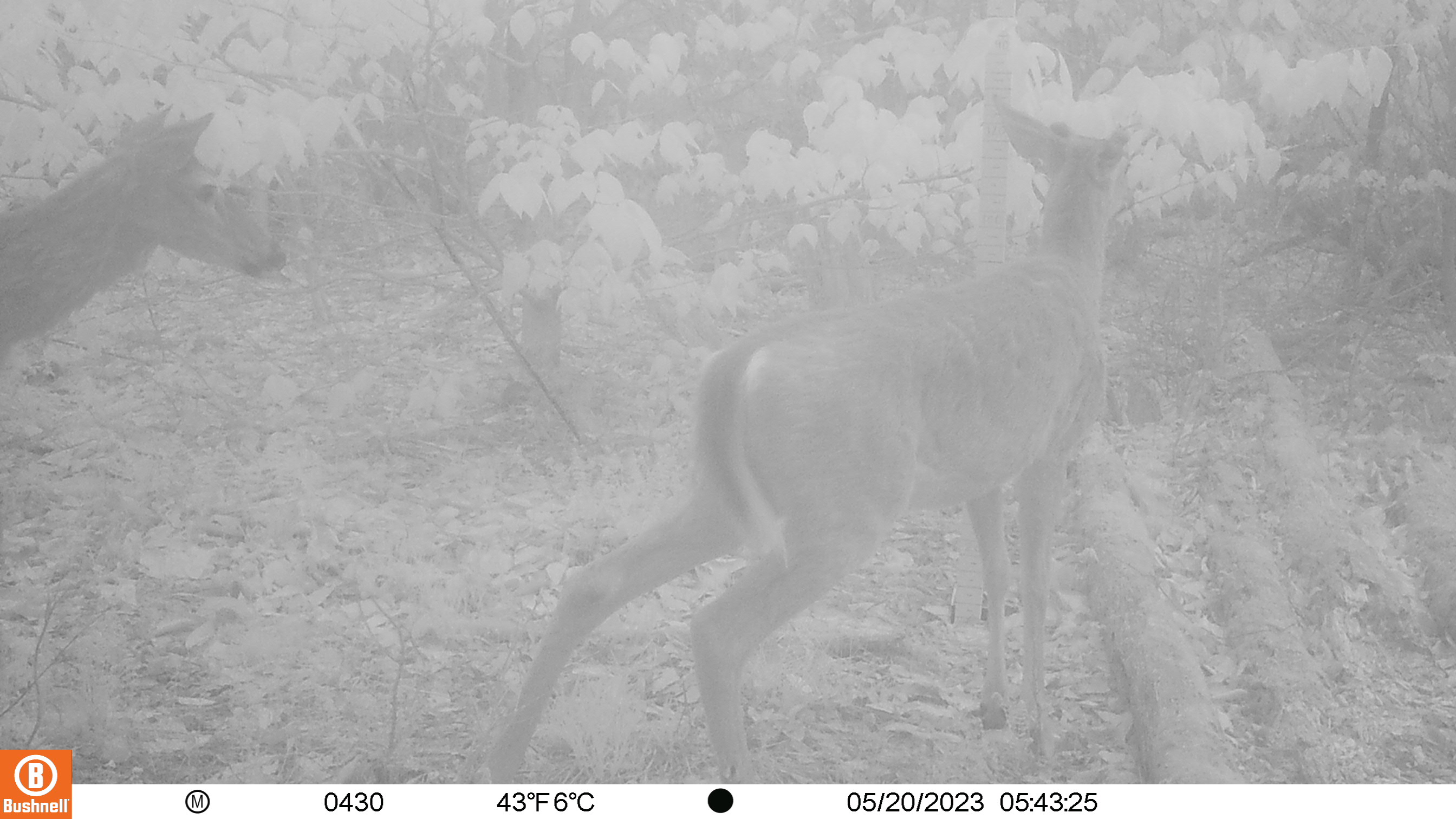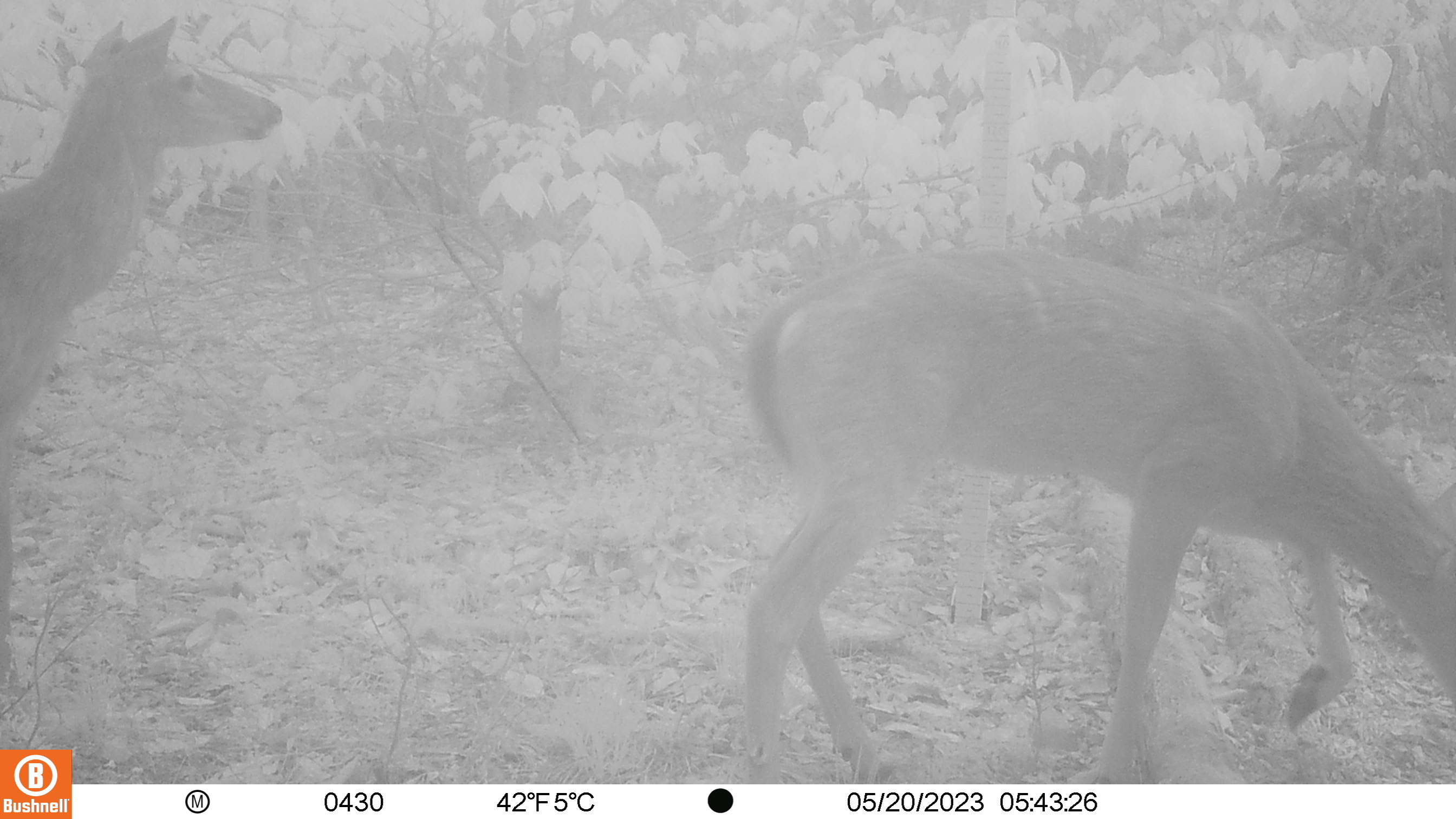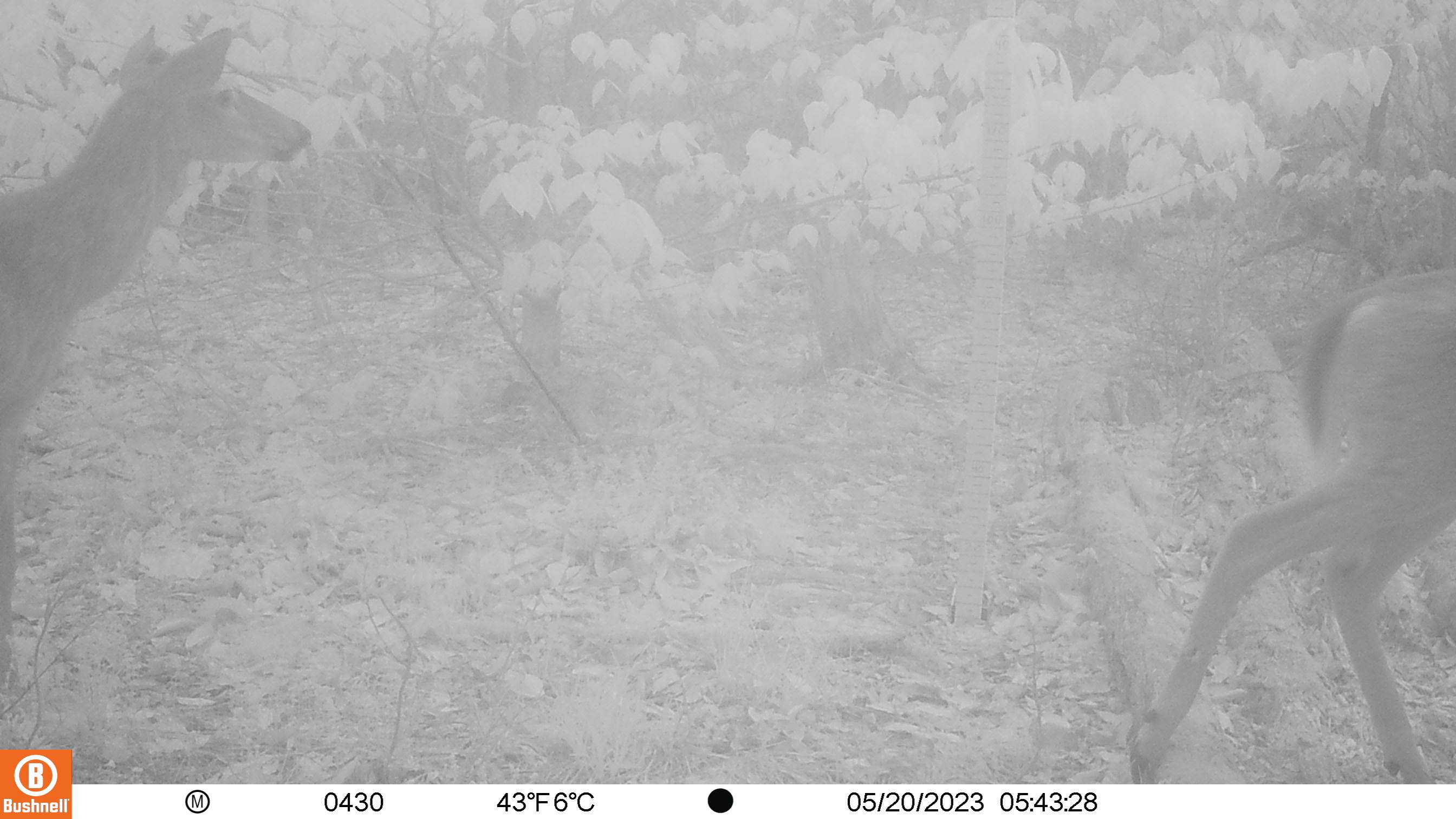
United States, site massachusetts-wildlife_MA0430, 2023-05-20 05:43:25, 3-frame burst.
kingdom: Animalia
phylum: Chordata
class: Mammalia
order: Artiodactyla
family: Cervidae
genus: Odocoileus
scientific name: Odocoileus virginianus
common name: white-tailed deer